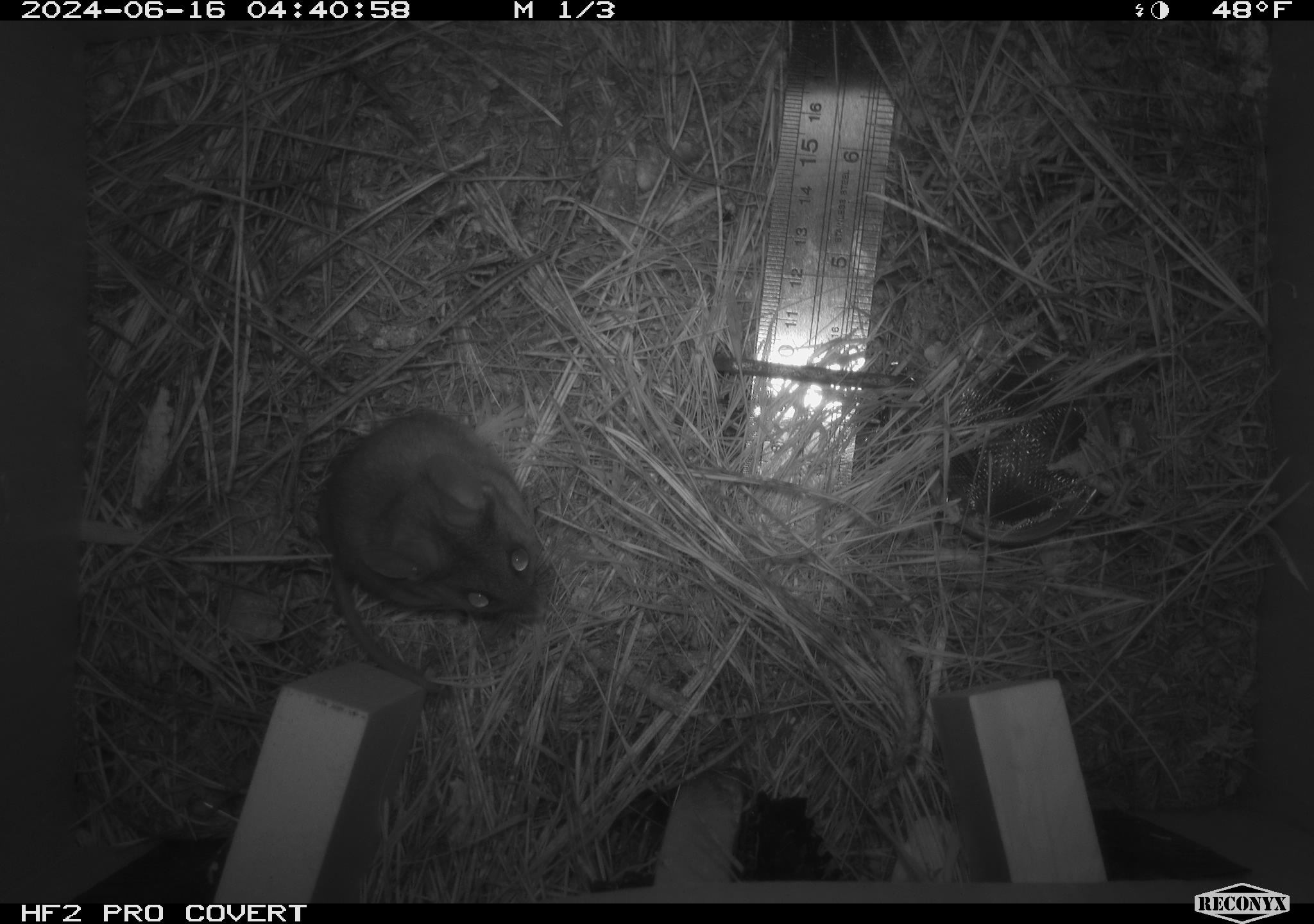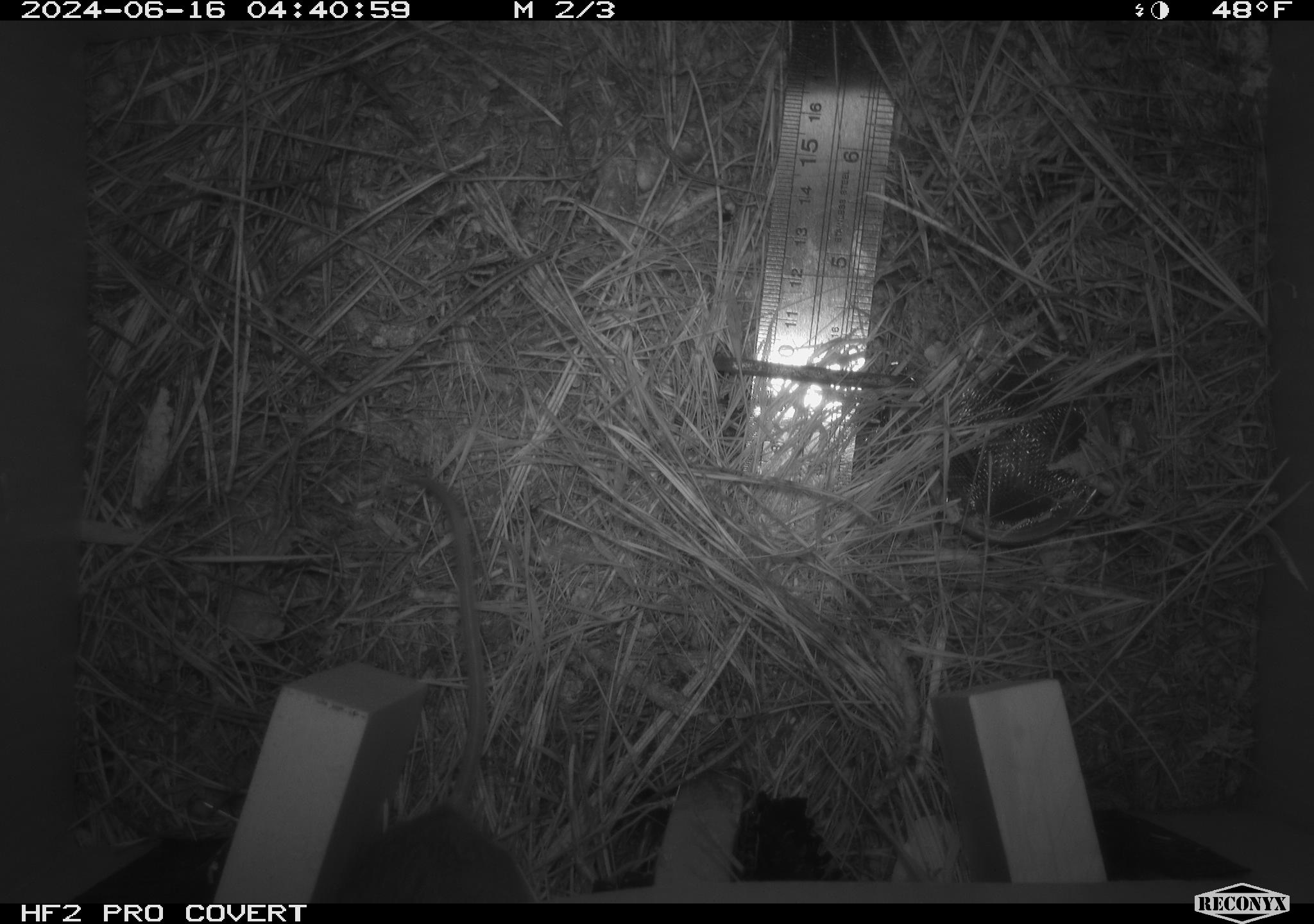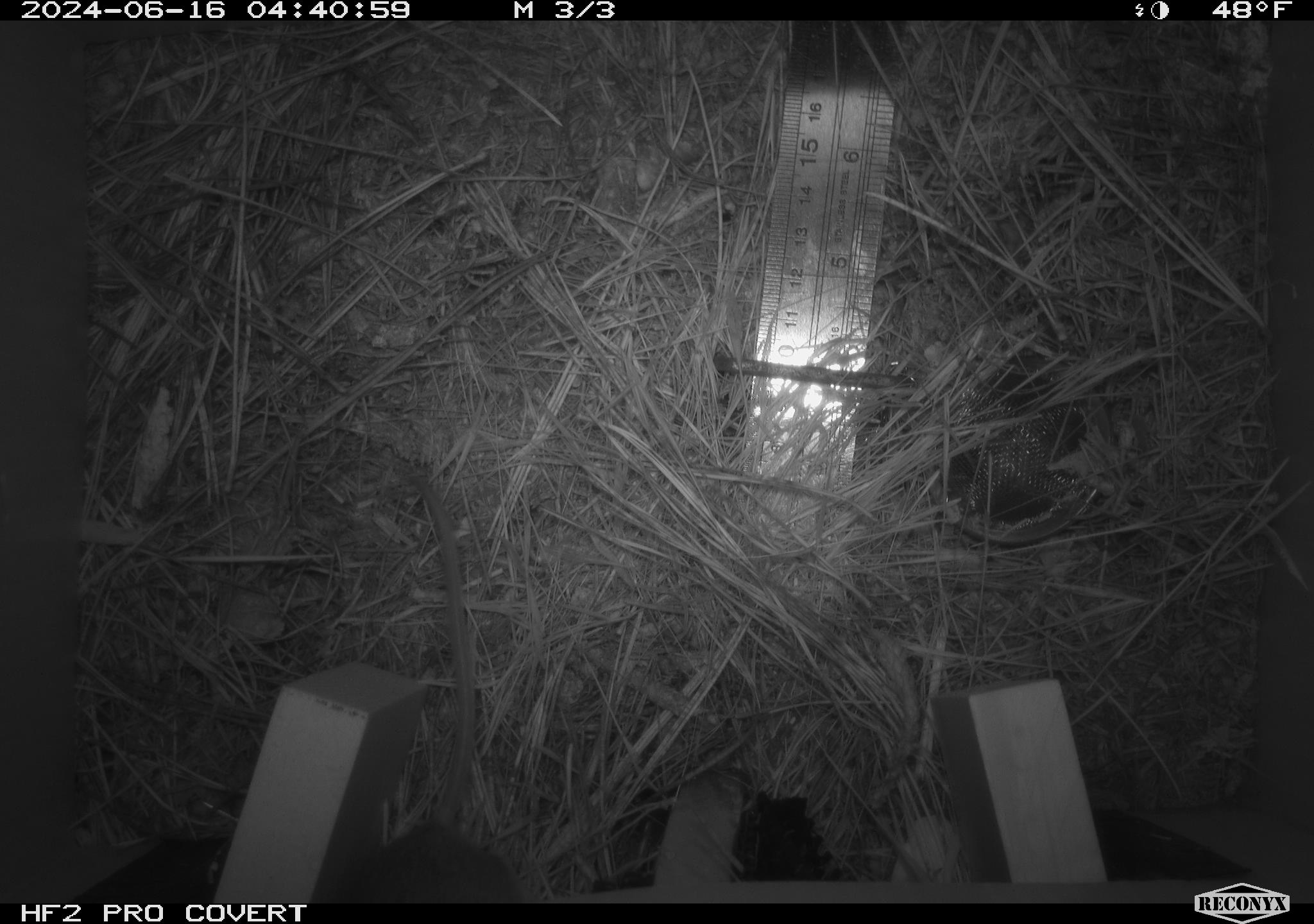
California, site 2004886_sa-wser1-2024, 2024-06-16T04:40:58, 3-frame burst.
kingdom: Animalia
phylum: Chordata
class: Mammalia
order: Rodentia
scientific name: Rodentia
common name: mouse species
Mouse species (Rodentia).